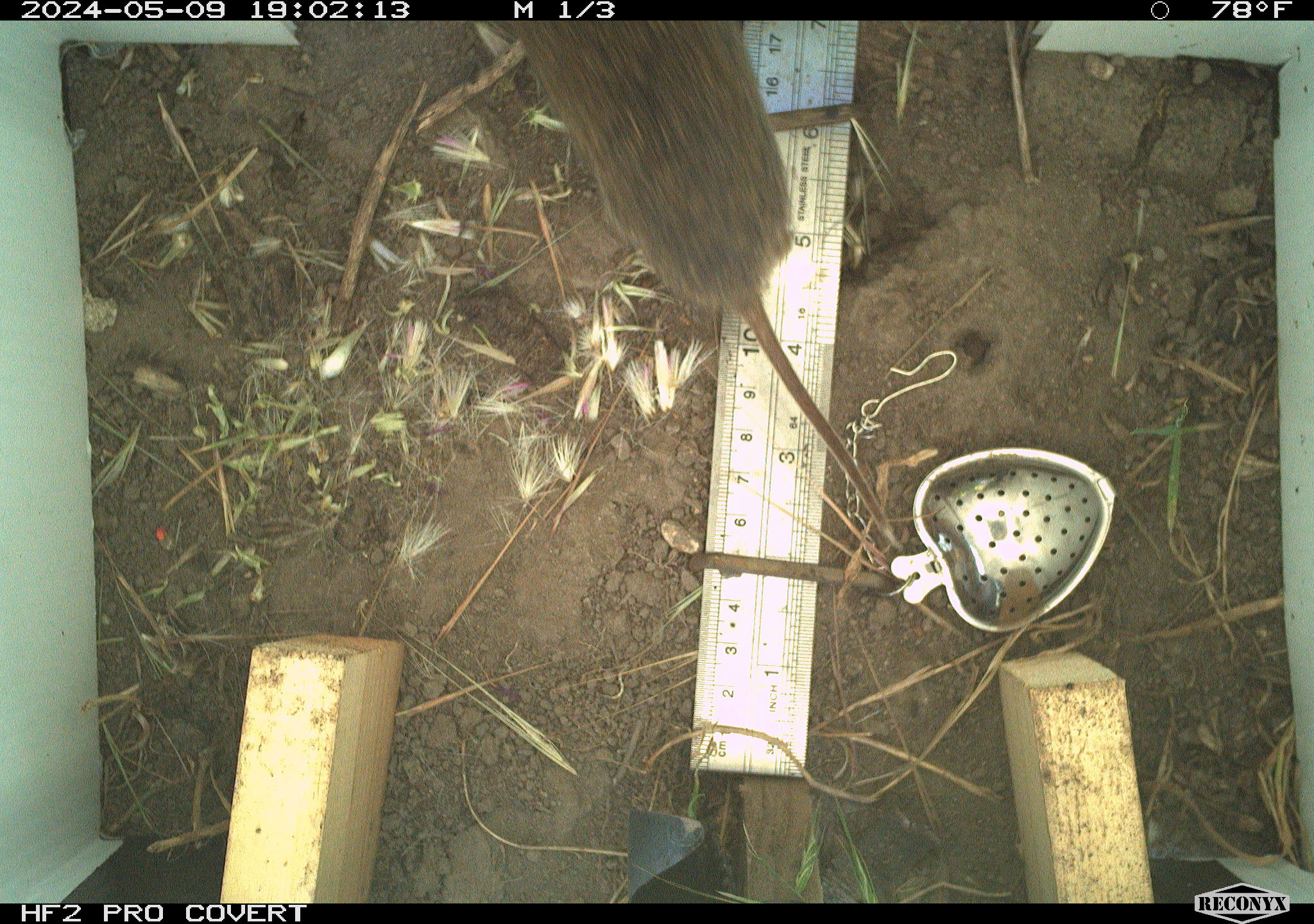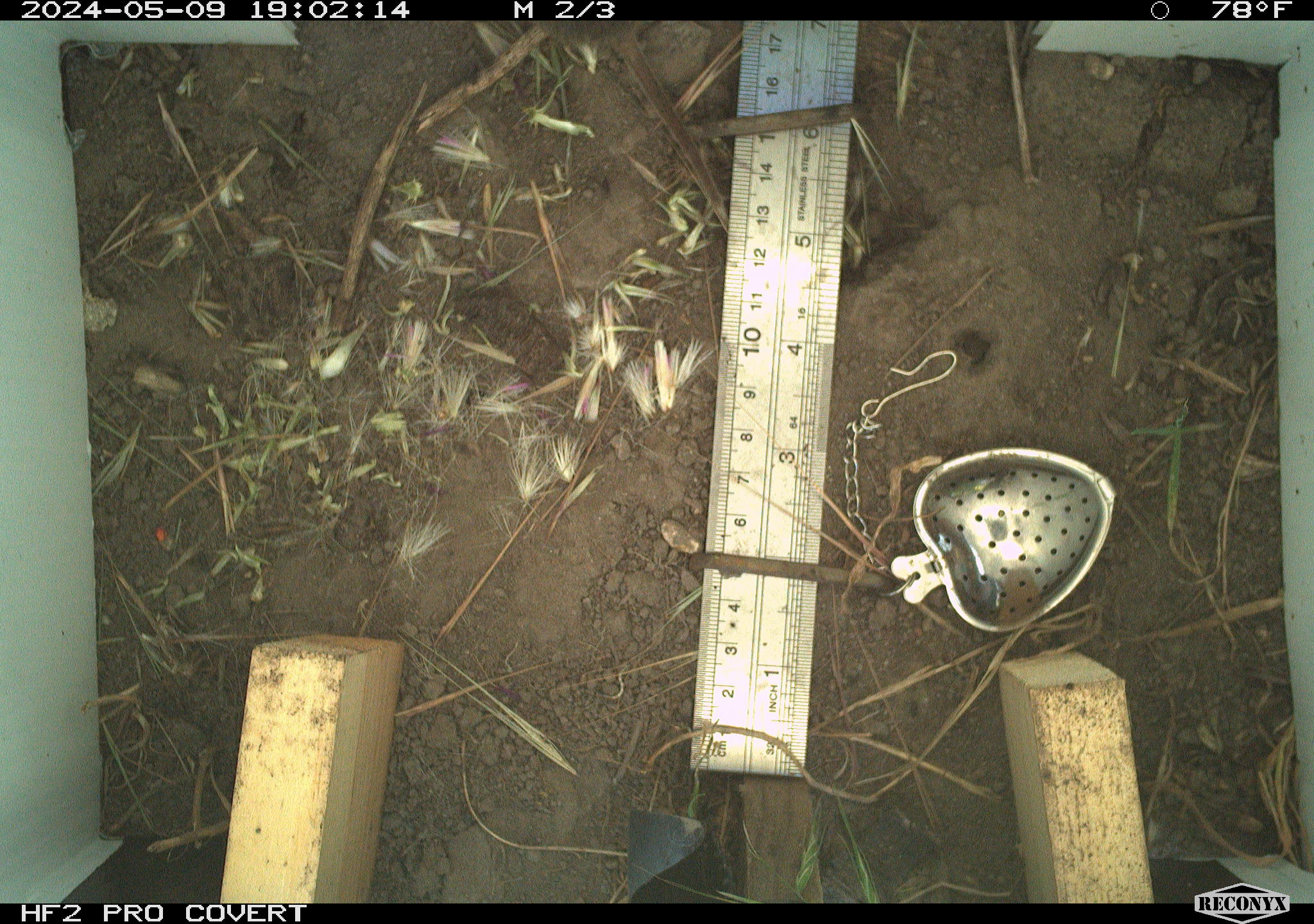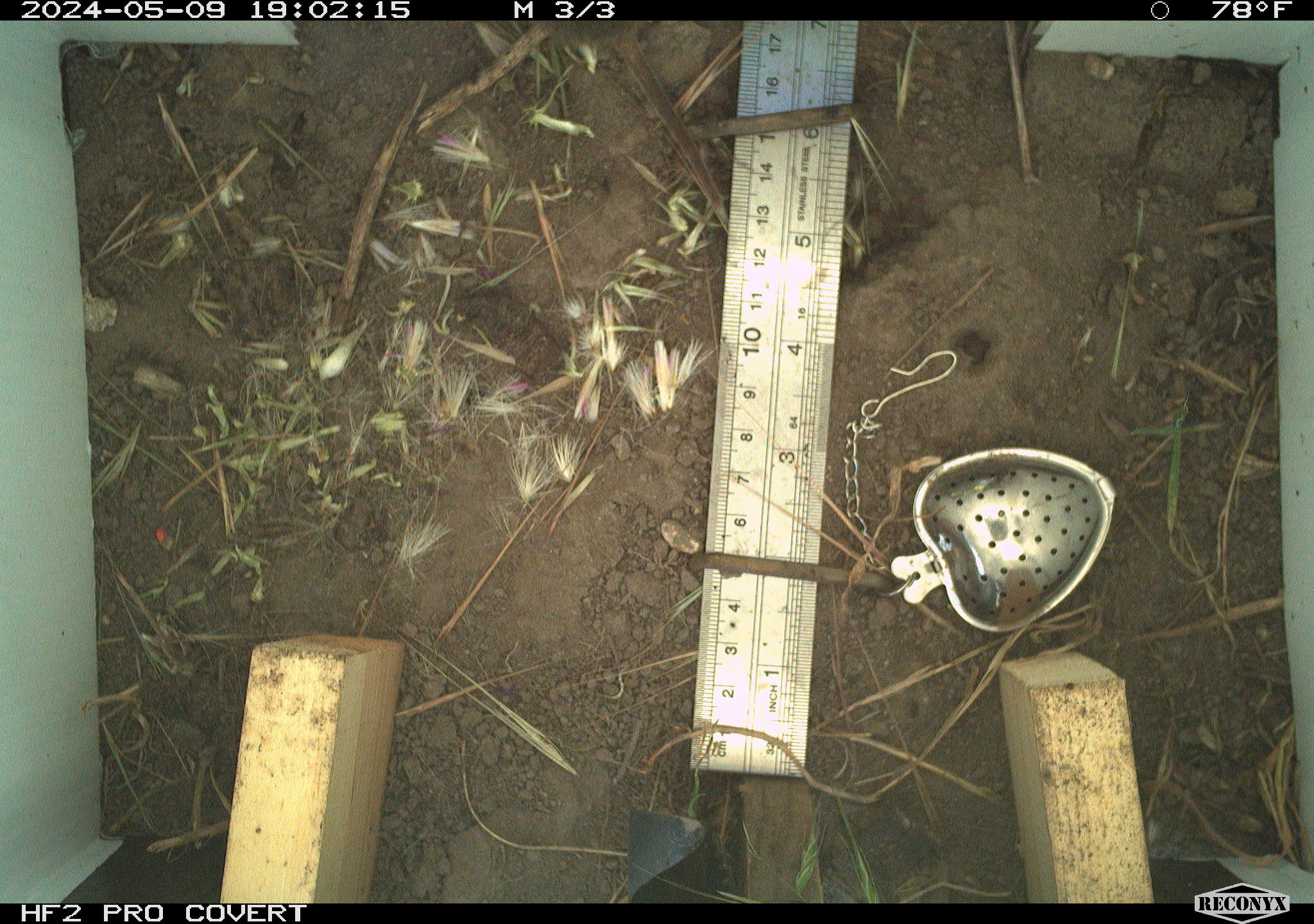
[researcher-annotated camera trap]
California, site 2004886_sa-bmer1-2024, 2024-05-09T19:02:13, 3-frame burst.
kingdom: Animalia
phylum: Chordata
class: Mammalia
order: Rodentia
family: Cricetidae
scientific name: Arvicolinae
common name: voles, lemmings, and muskrats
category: arvicolinae subfamily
Arvicolinae subfamily (voles, lemmings, and muskrats) (Arvicolinae).